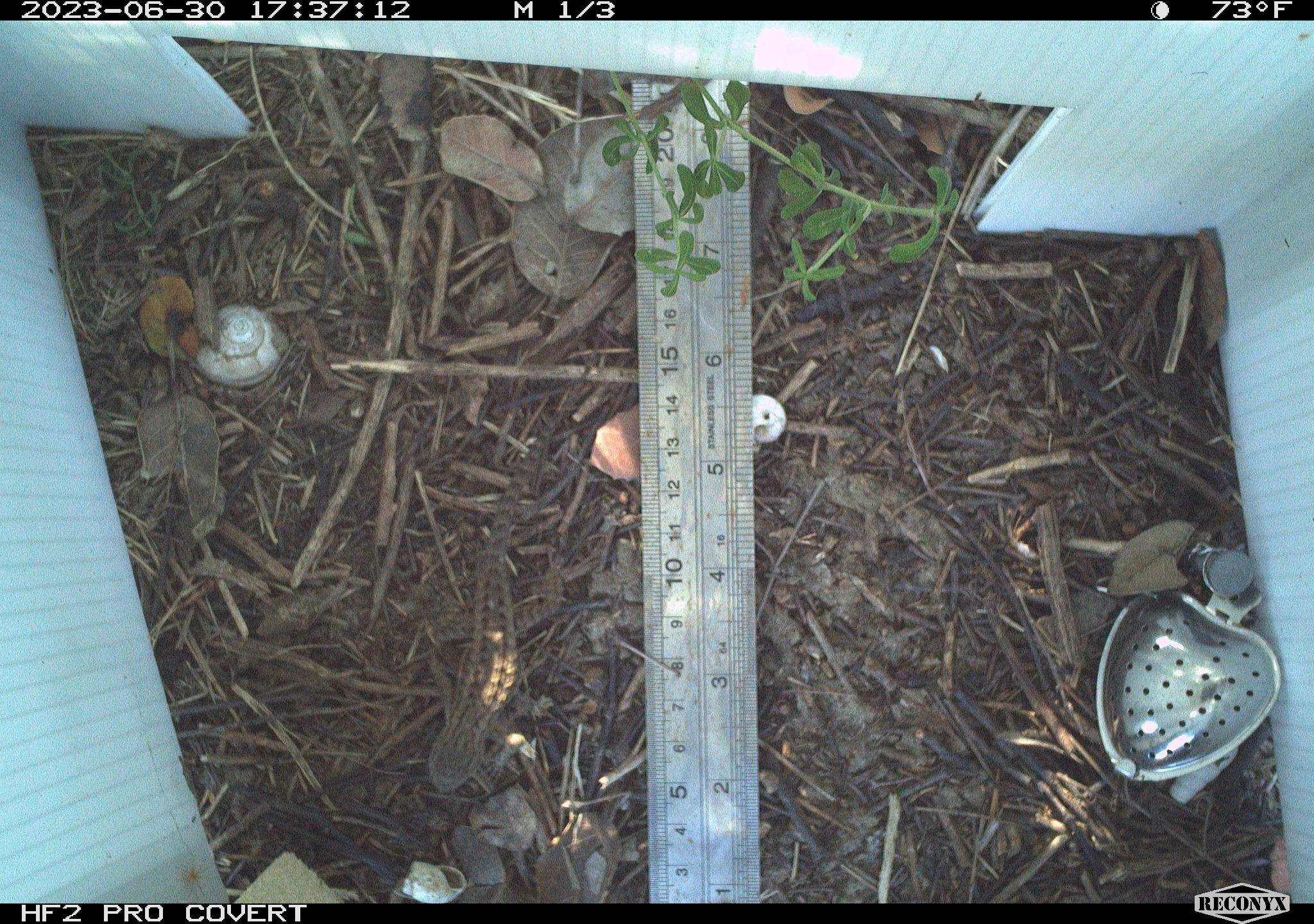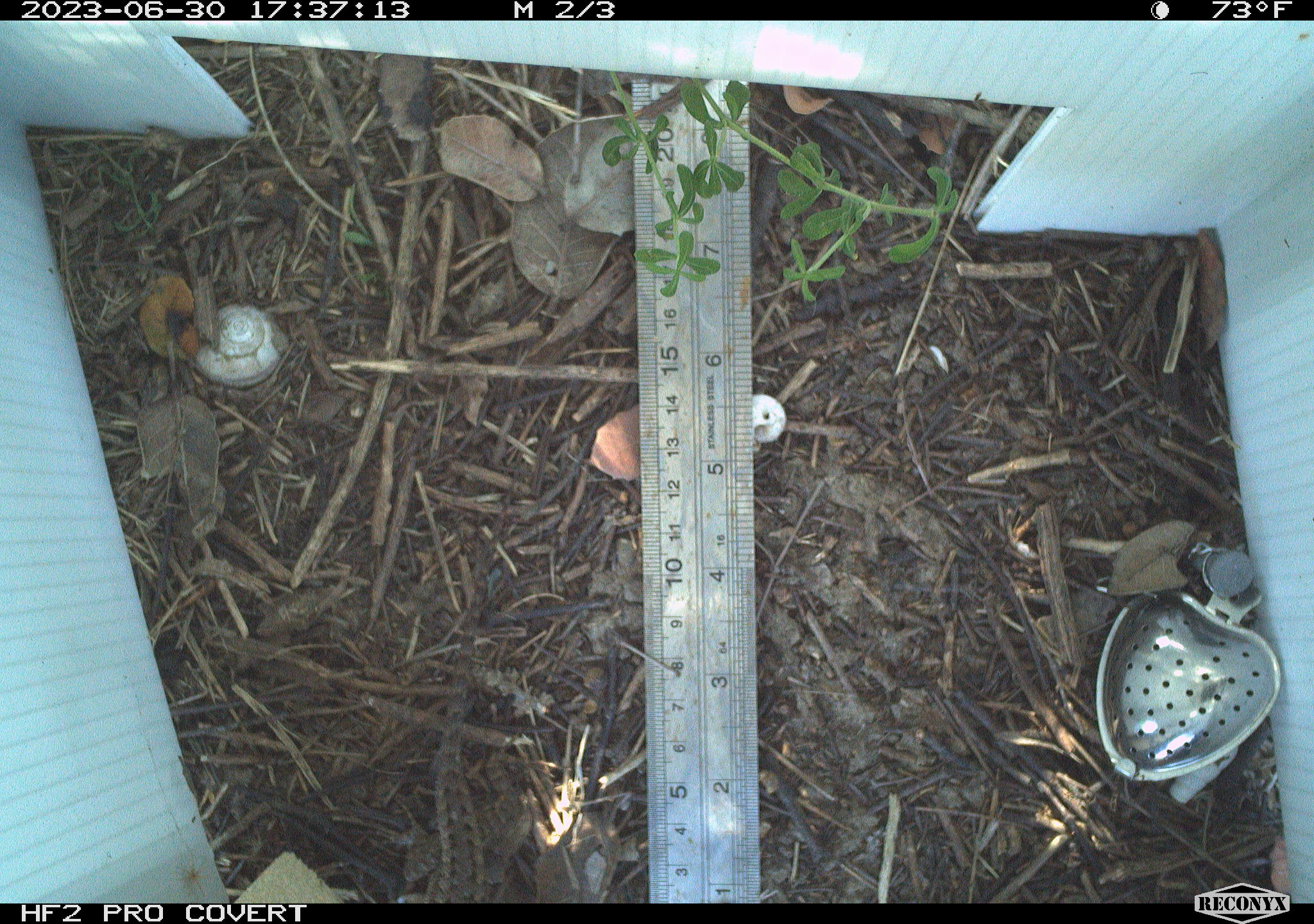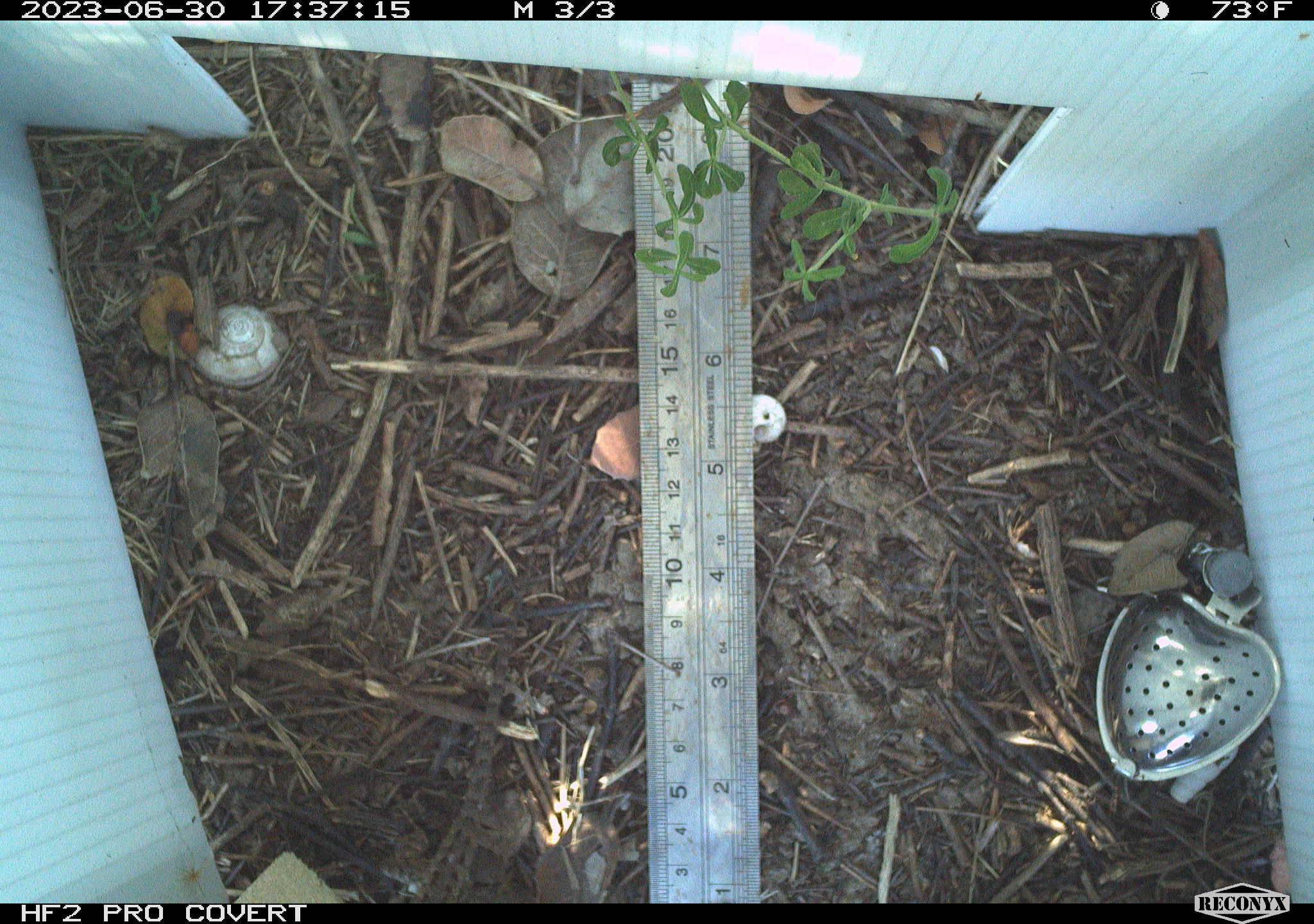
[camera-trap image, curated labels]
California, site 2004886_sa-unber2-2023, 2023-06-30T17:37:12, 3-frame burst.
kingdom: Animalia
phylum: Chordata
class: Reptilia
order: Squamata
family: Phrynosomatidae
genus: Sceloporus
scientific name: Sceloporus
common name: spiny lizards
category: sceloporus species